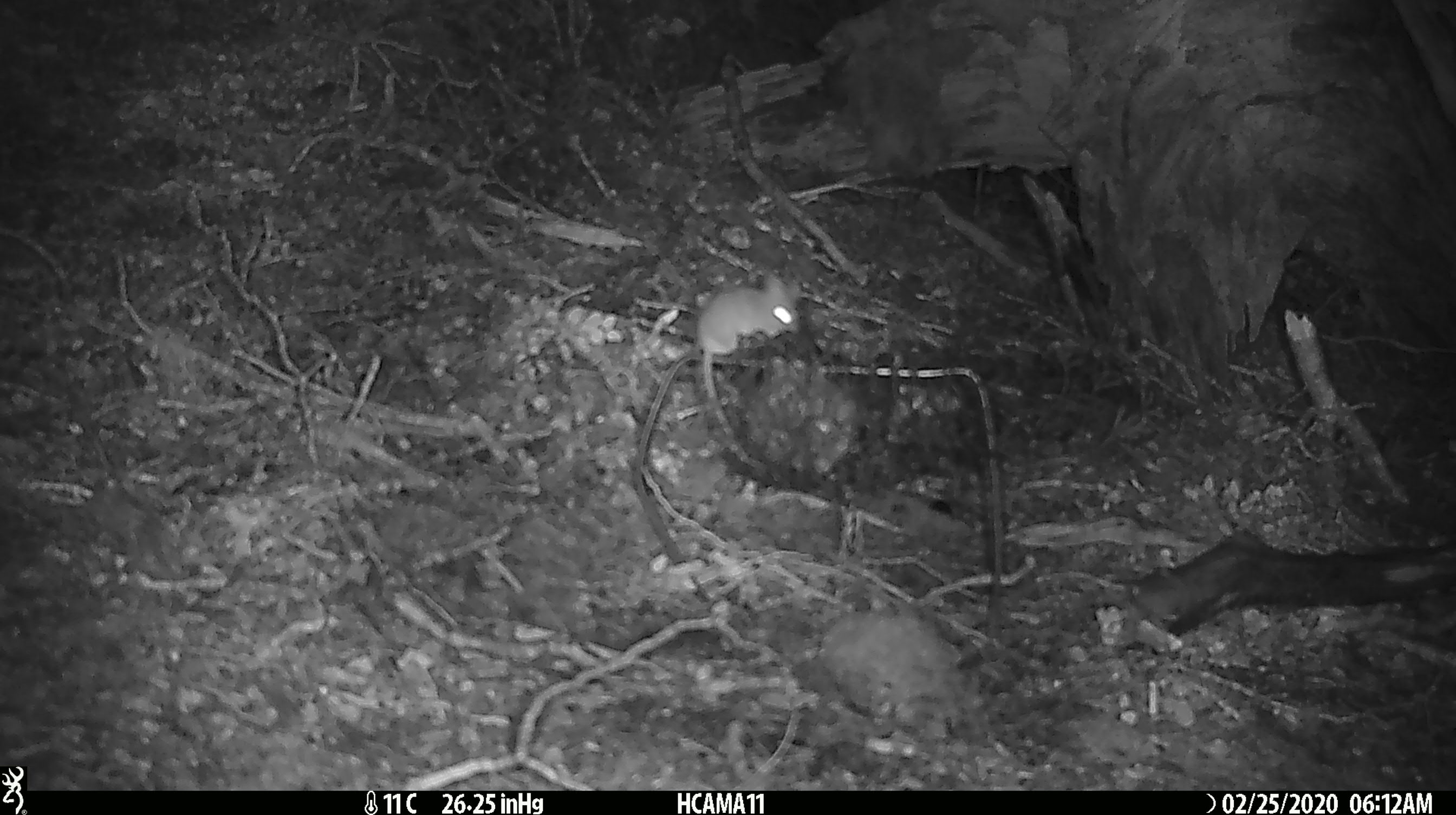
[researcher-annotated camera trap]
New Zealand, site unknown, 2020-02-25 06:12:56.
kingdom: Animalia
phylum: Chordata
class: Mammalia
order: Rodentia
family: Muridae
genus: Mus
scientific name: Mus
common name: mouse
Mouse (Mus).